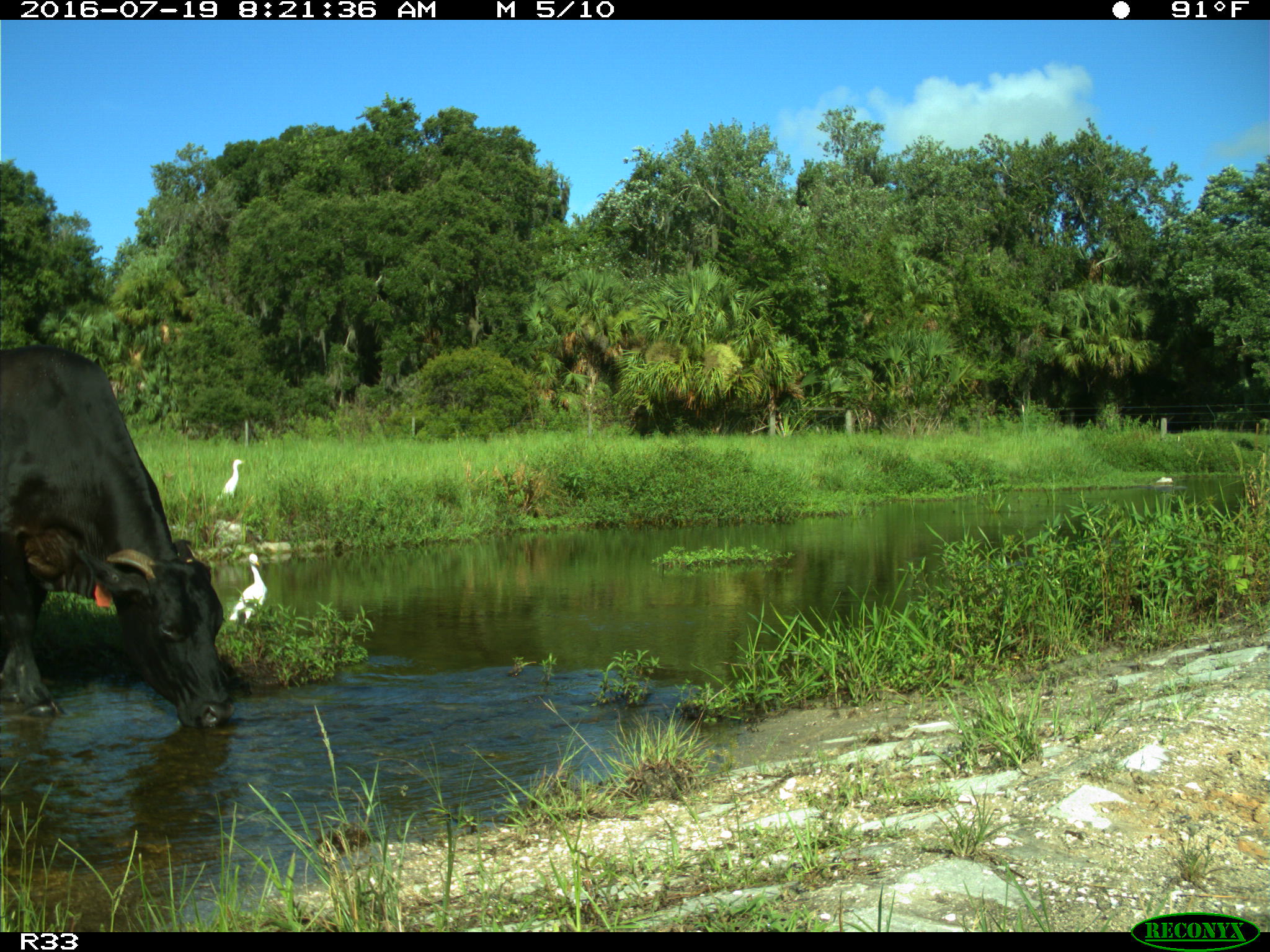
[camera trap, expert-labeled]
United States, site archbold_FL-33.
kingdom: Animalia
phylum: Chordata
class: Mammalia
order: Artiodactyla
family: Bovidae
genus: Bos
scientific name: Bos taurus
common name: domestic cow